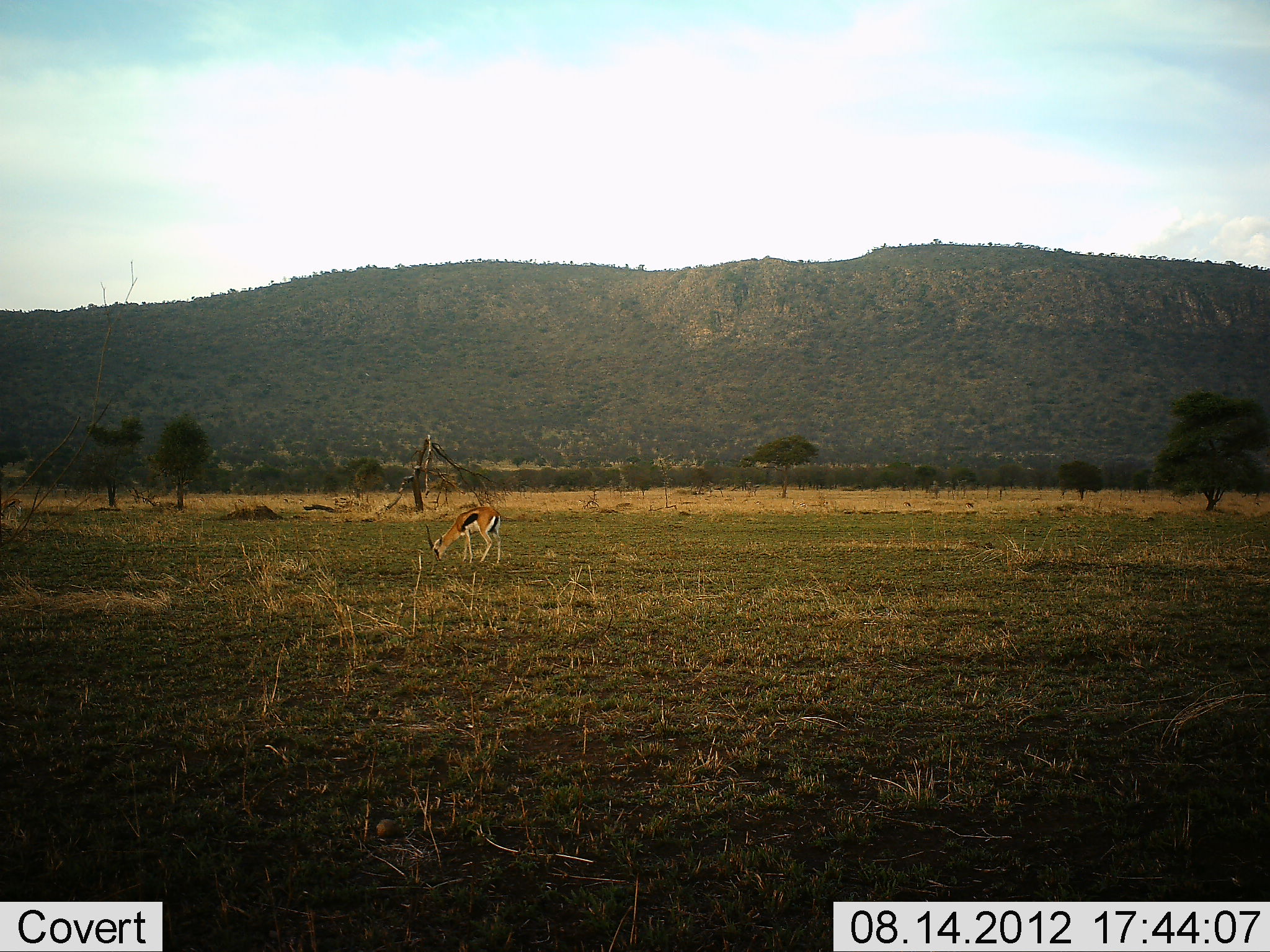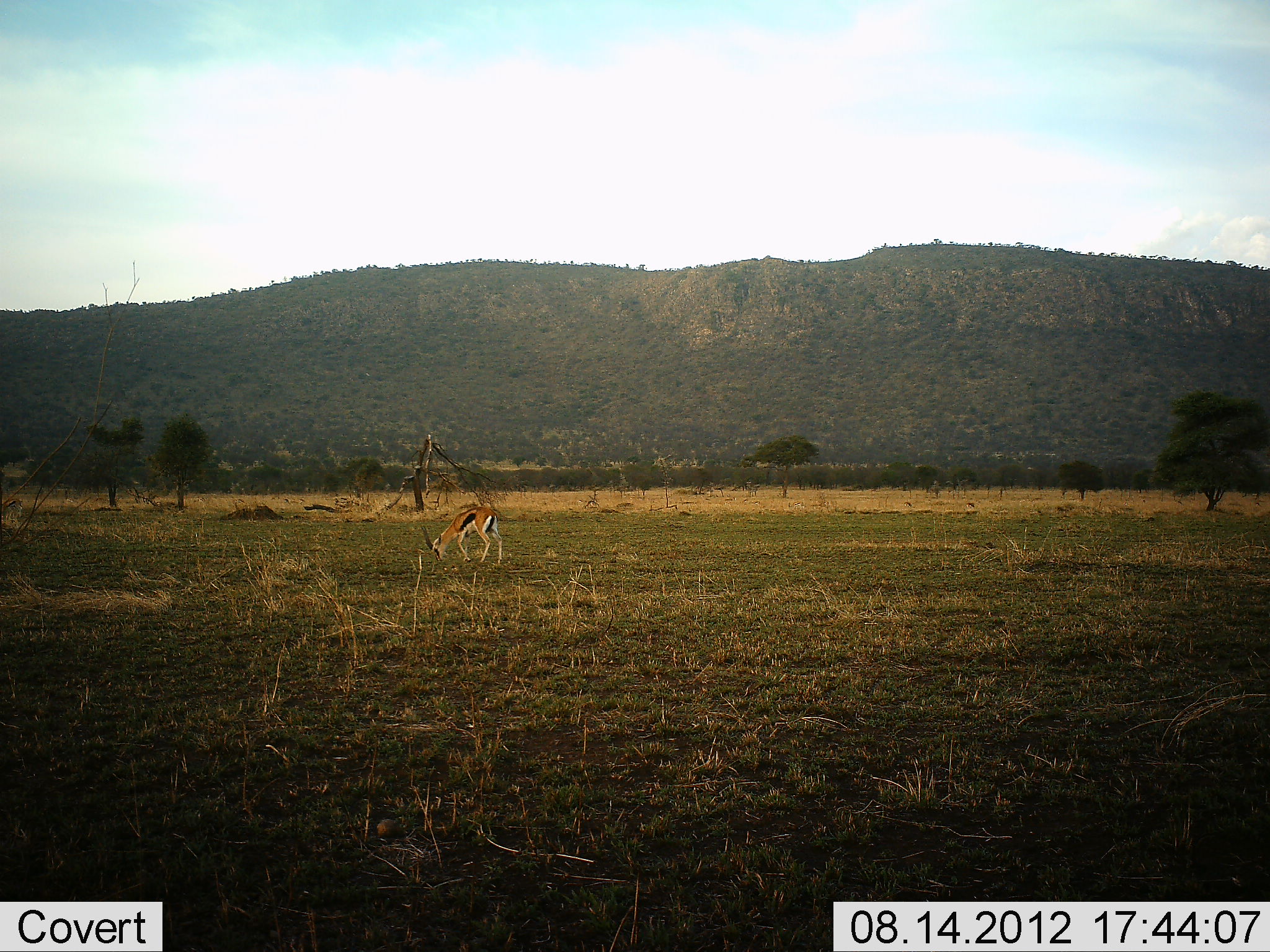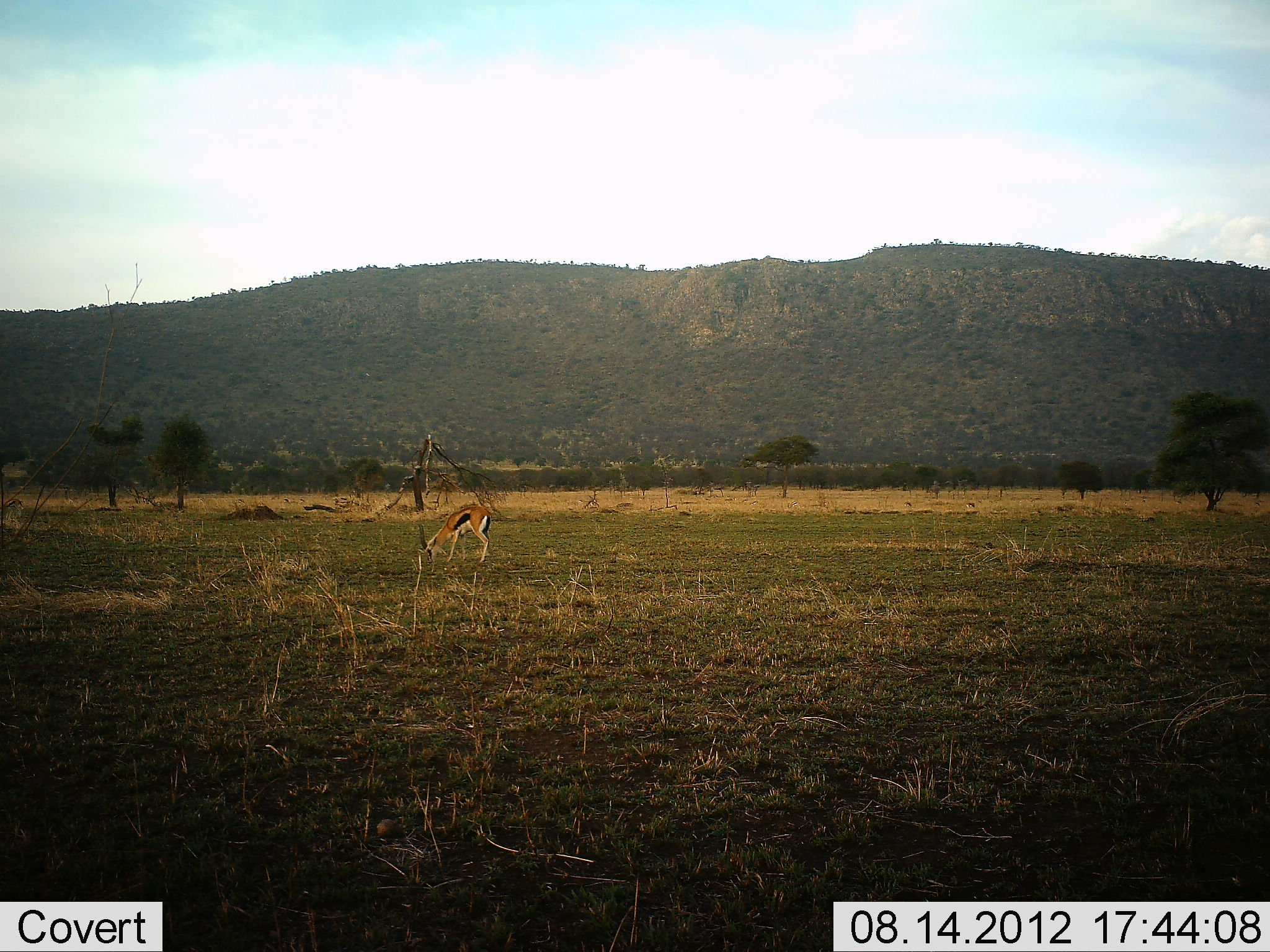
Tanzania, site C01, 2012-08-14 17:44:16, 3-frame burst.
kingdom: Animalia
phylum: Chordata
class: Mammalia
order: Artiodactyla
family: Bovidae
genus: Eudorcas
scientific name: Eudorcas thomsonii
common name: thomson's gazelle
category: gazellethomsons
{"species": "gazellethomsons (thomson's gazelle) (Eudorcas thomsonii)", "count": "1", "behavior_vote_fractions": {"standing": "0%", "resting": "0%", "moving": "10%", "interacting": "0%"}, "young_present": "0%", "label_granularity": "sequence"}